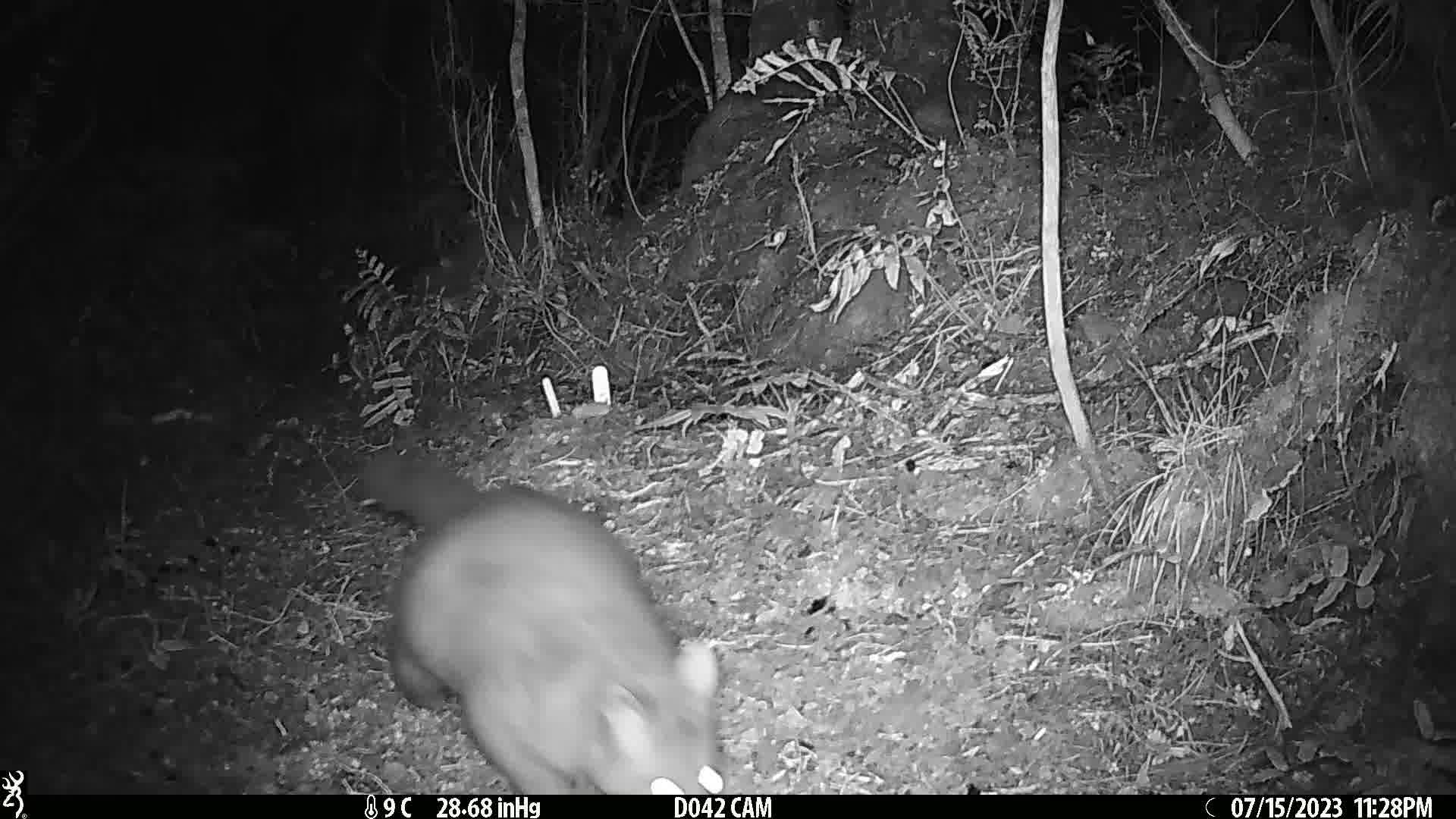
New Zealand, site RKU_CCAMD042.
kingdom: Animalia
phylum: Chordata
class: Mammalia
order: Diprotodontia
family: Phalangeridae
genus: Trichosurus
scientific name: Trichosurus vulpecula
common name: common brushtail possum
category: possum